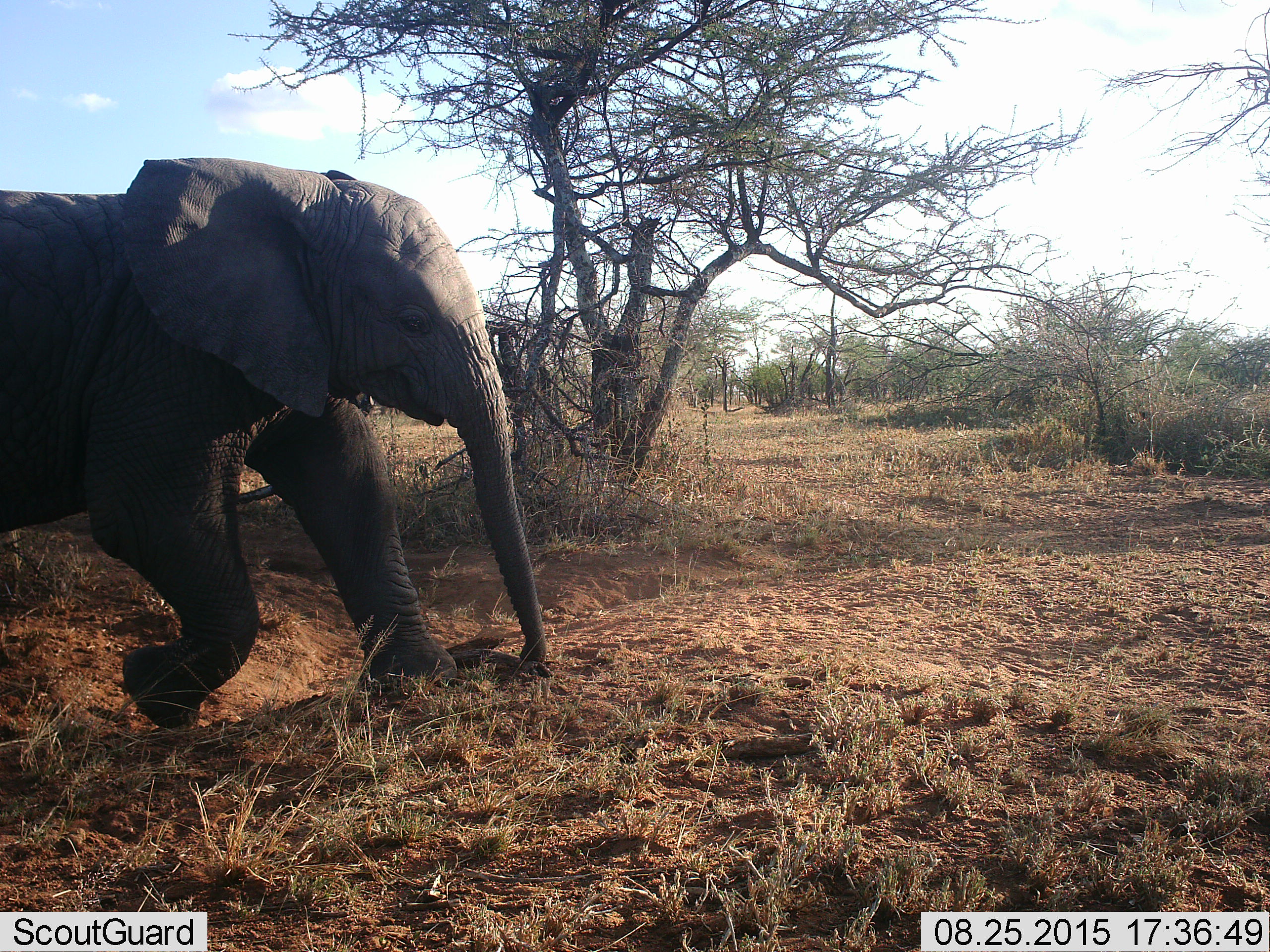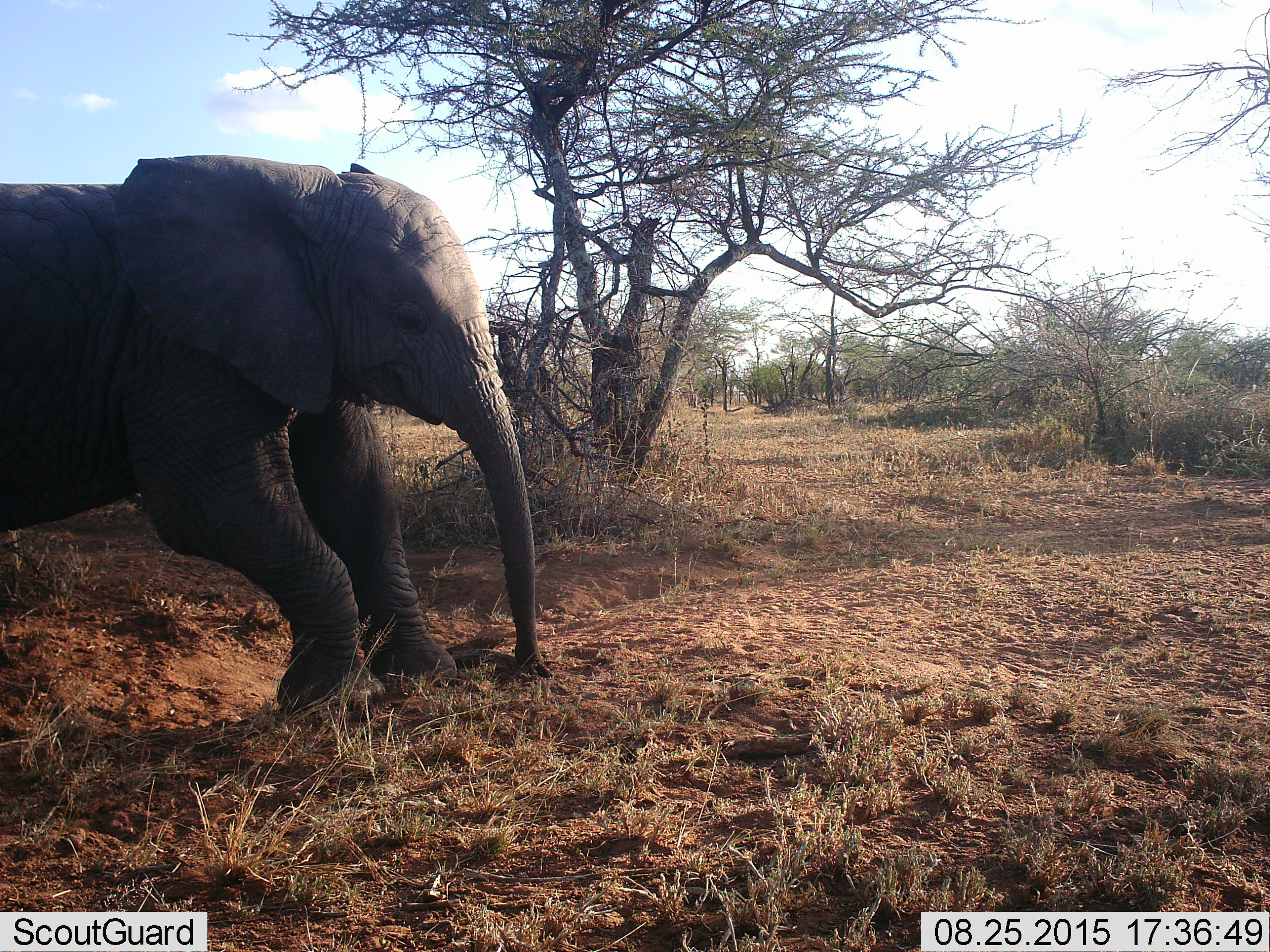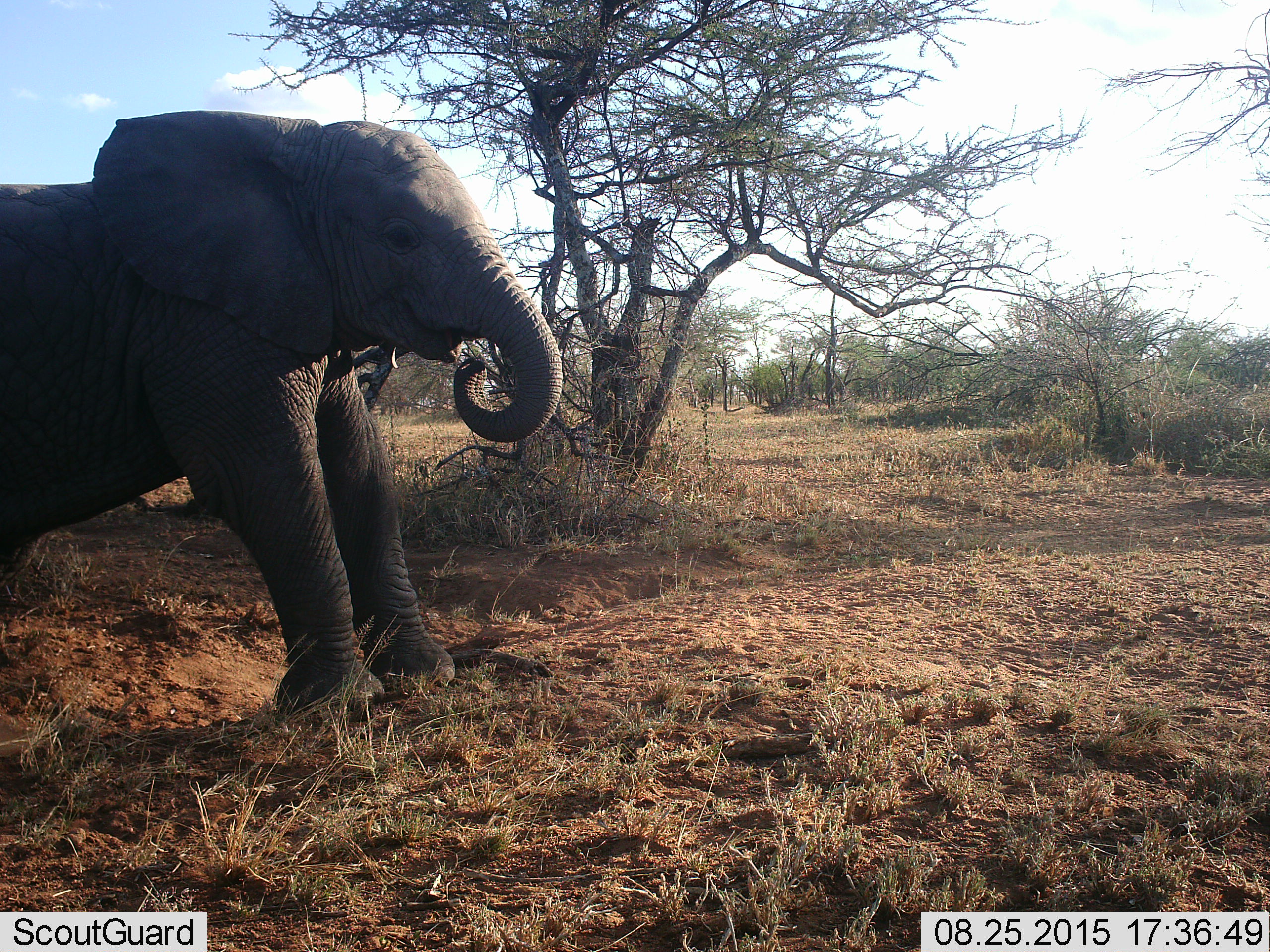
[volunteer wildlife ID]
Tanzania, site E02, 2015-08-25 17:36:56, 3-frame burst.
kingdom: Animalia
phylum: Chordata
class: Mammalia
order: Proboscidea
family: Elephantidae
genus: Loxodonta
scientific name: Loxodonta africana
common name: african bush elephant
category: elephant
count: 1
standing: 31%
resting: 0%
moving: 31%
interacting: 8%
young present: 38%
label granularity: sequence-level